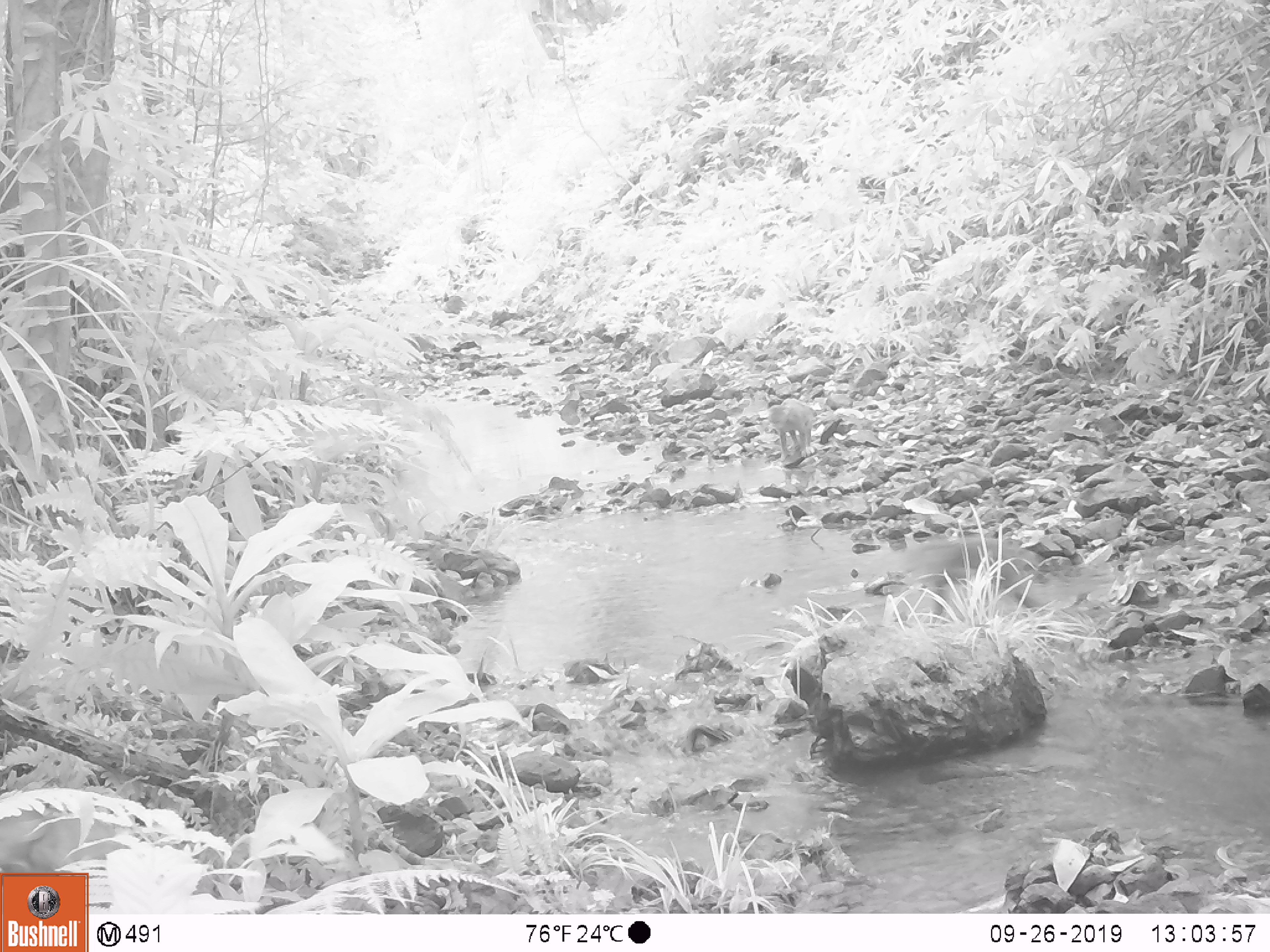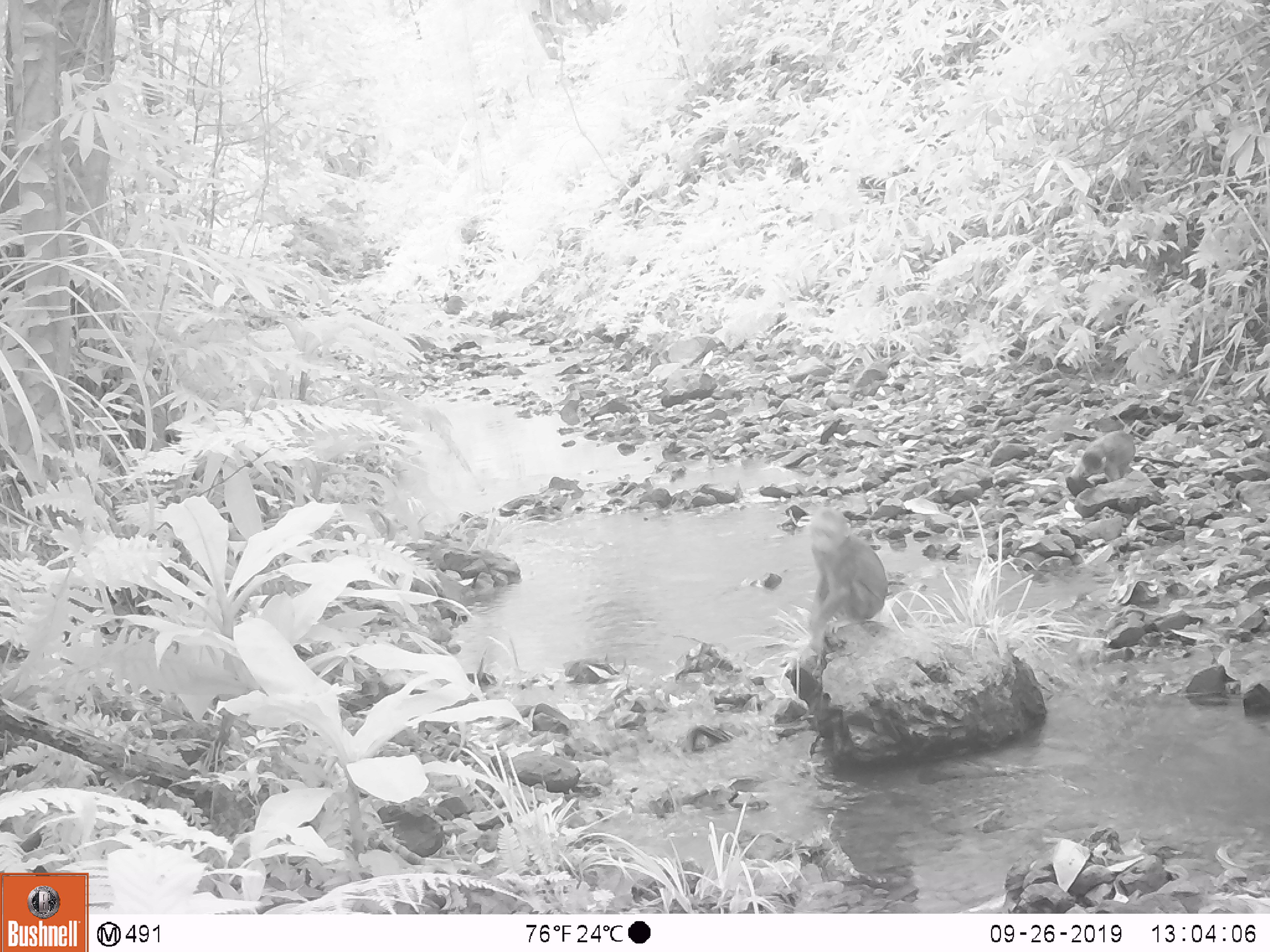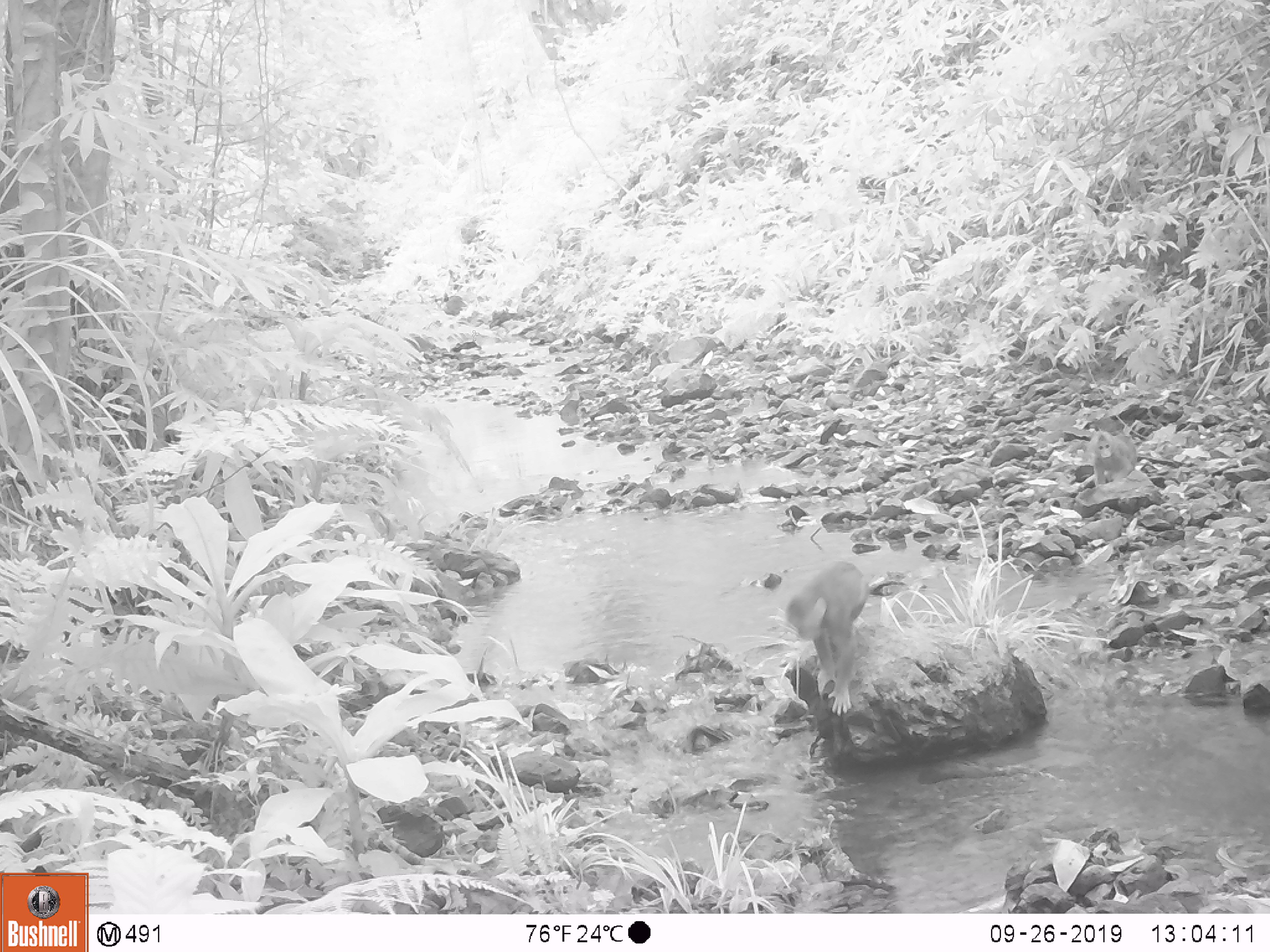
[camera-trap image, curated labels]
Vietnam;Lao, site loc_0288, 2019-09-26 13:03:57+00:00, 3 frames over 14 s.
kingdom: Animalia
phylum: Chordata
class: Mammalia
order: Primates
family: Cercopithecidae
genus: Macaca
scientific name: Macaca arctoides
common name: stump-tailed macaque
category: stump tailed macaque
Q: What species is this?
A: Stump tailed macaque (stump-tailed macaque) (Macaca arctoides).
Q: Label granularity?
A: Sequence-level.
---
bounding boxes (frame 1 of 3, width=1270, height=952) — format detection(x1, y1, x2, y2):
stump tailed macaque: detection(0, 808, 134, 876); detection(767, 398, 814, 461)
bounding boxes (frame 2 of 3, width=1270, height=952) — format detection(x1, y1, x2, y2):
stump tailed macaque: detection(806, 506, 888, 657); detection(1071, 431, 1136, 482)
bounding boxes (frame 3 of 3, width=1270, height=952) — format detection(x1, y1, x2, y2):
stump tailed macaque: detection(786, 562, 870, 716); detection(1090, 431, 1138, 486)